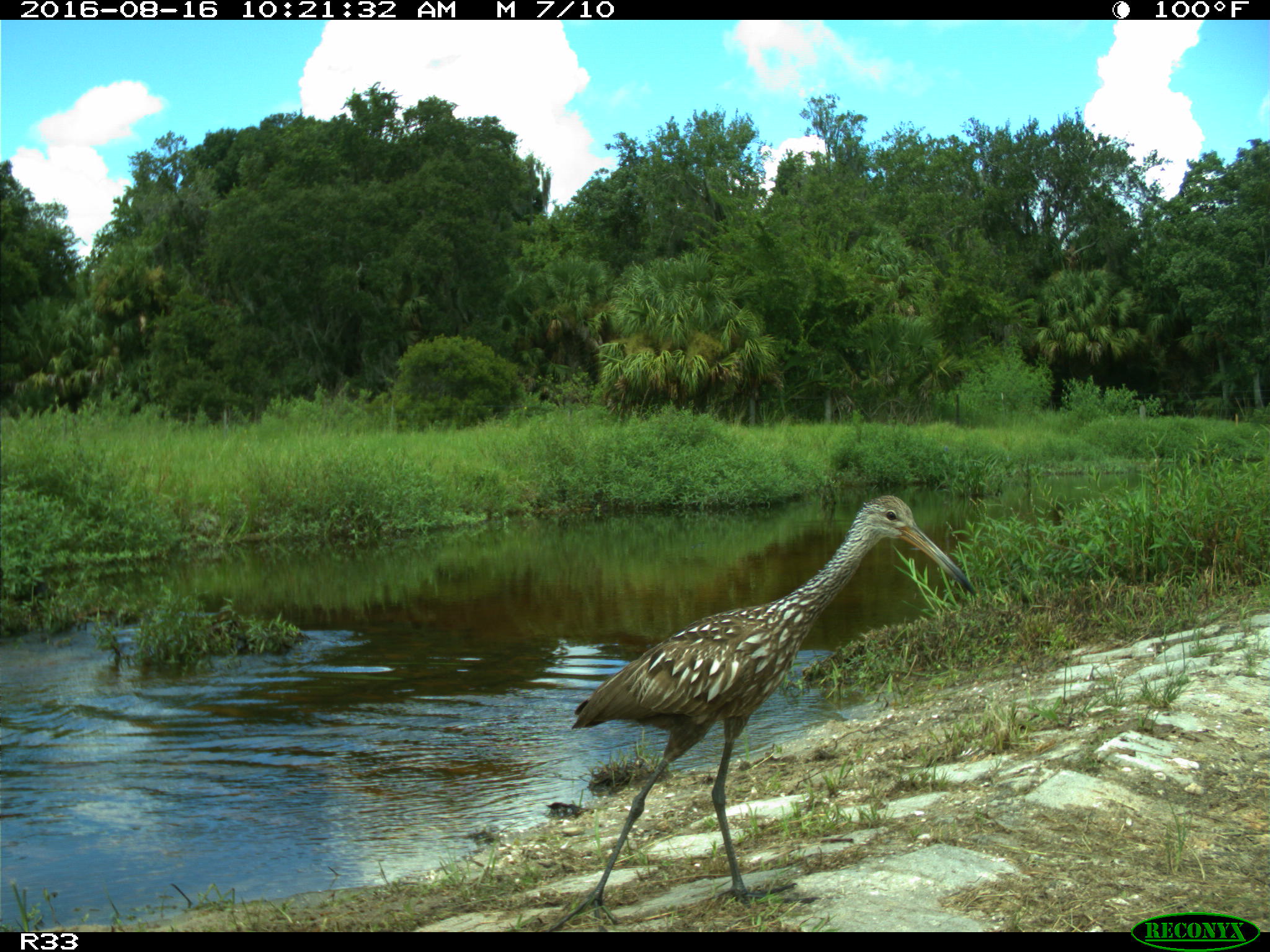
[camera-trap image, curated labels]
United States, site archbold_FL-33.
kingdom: Animalia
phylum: Chordata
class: Aves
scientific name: Aves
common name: birds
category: unidentified bird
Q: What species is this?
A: Unidentified bird (birds) (Aves).